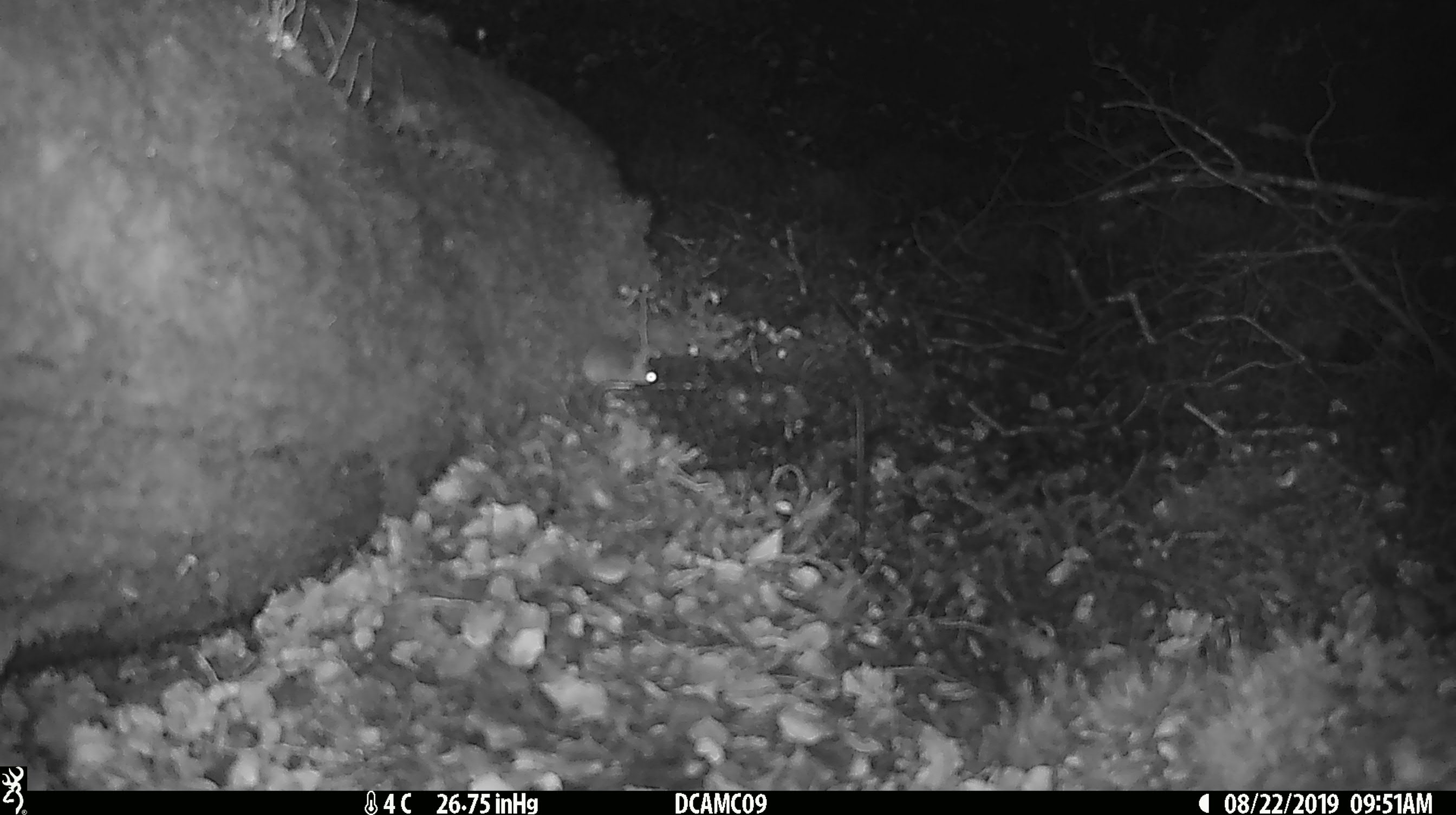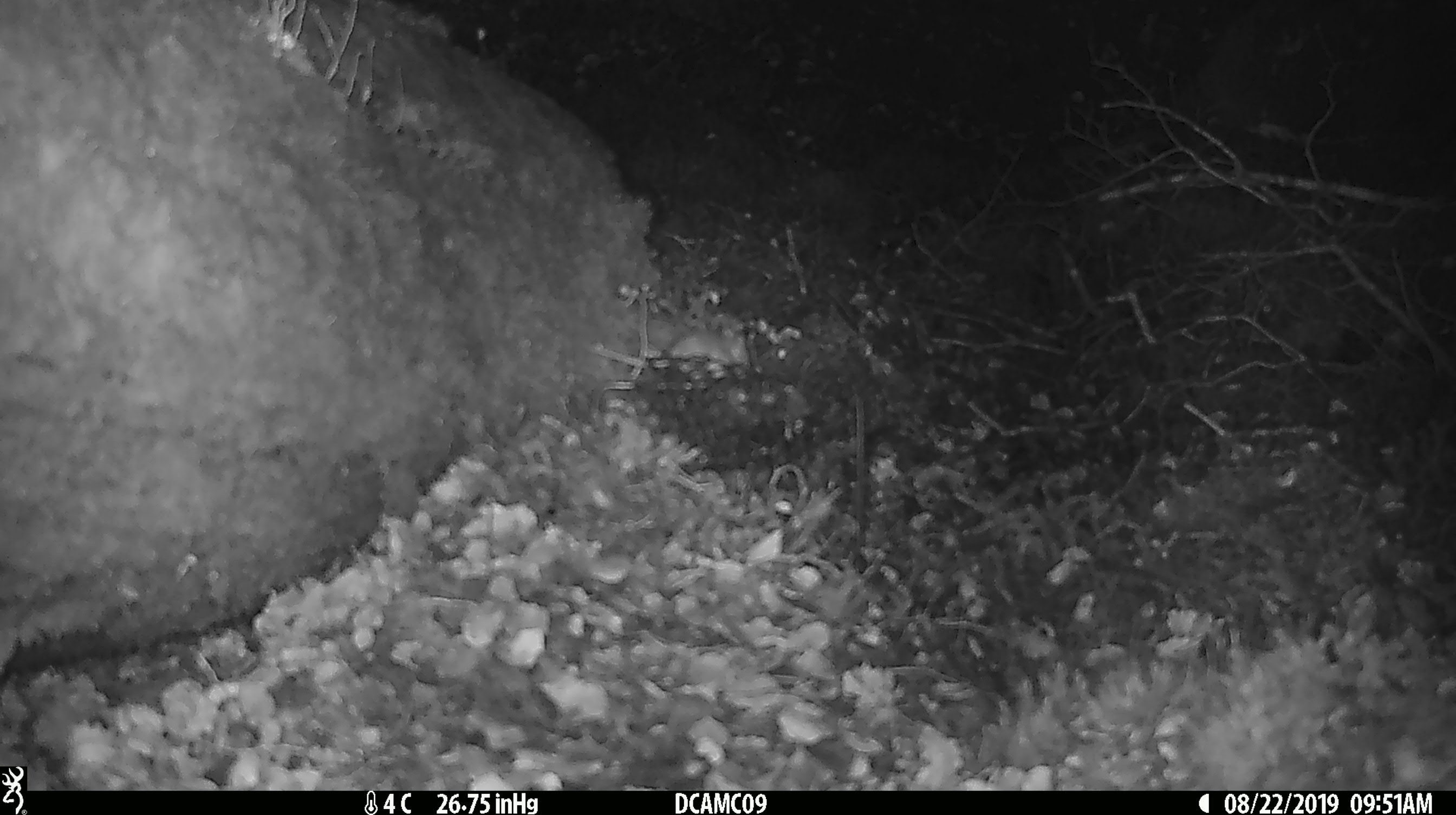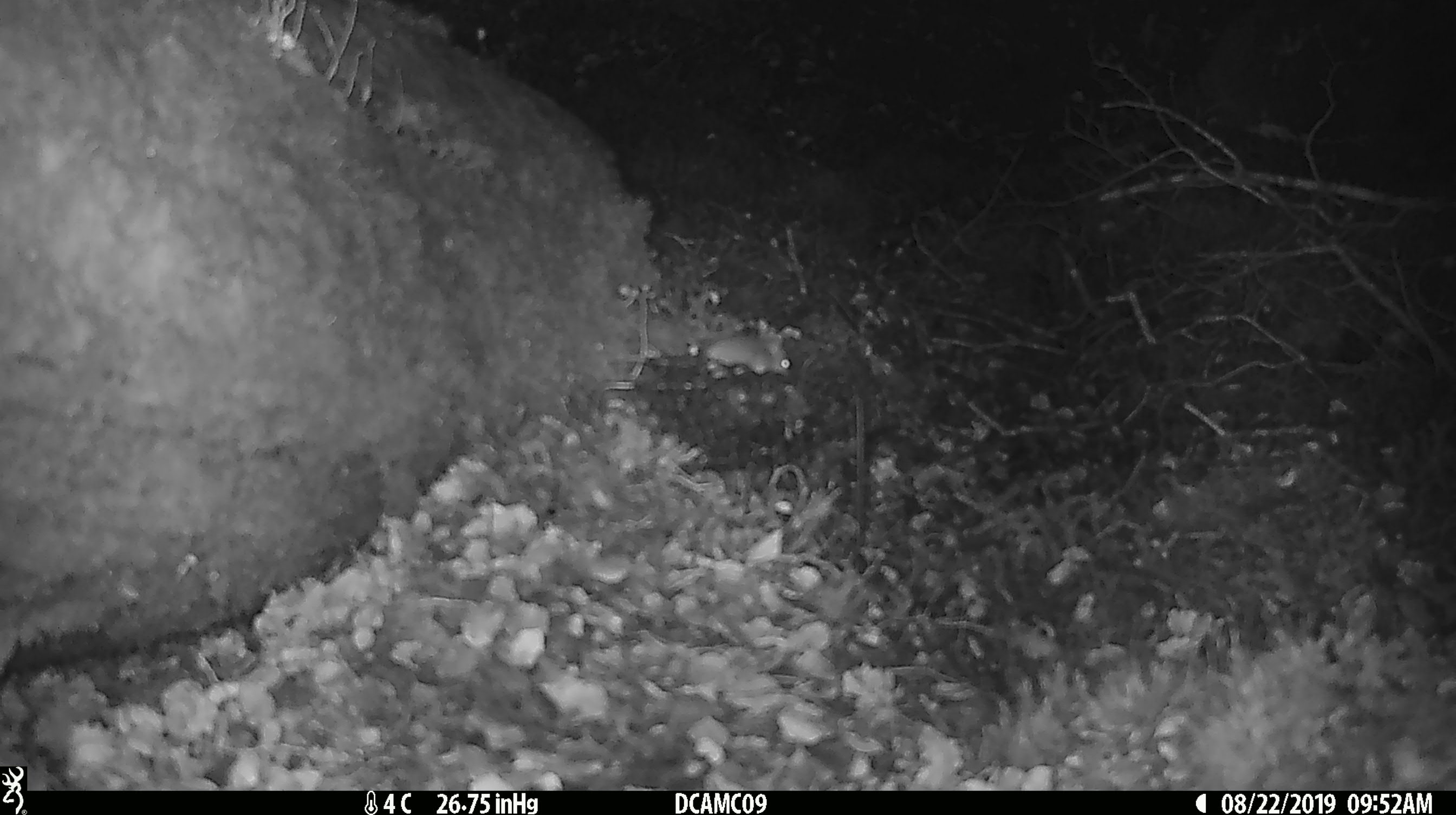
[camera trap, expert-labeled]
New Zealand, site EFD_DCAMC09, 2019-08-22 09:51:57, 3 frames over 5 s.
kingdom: Animalia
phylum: Chordata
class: Mammalia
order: Rodentia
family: Muridae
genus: Mus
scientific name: Mus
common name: mouse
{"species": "mouse (Mus)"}